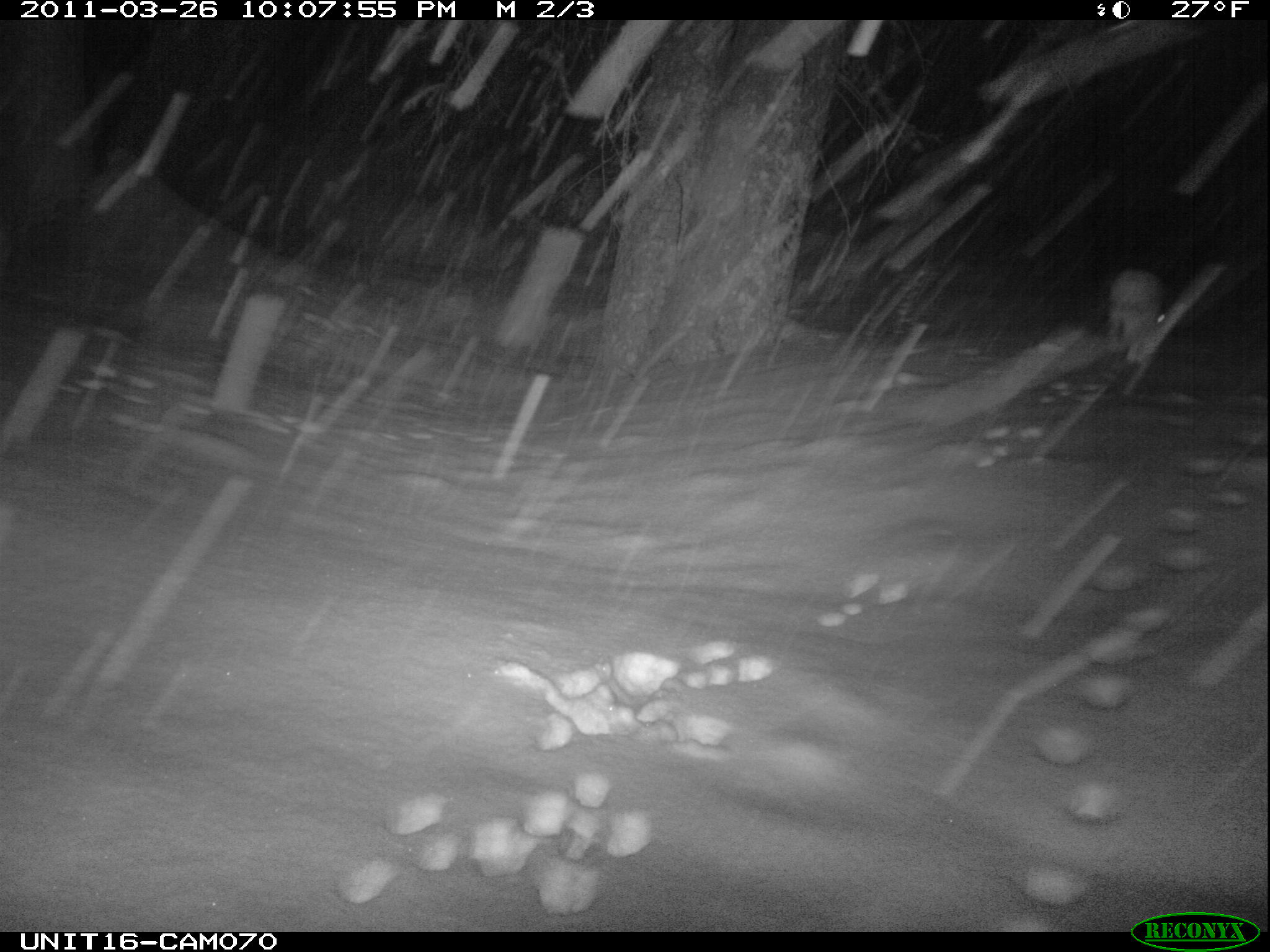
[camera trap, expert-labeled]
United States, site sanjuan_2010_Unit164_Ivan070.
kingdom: Animalia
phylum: Chordata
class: Mammalia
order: Lagomorpha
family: Leporidae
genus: Lepus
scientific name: Lepus americanus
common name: snowshoe hare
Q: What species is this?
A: Lepus americanus (snowshoe hare).